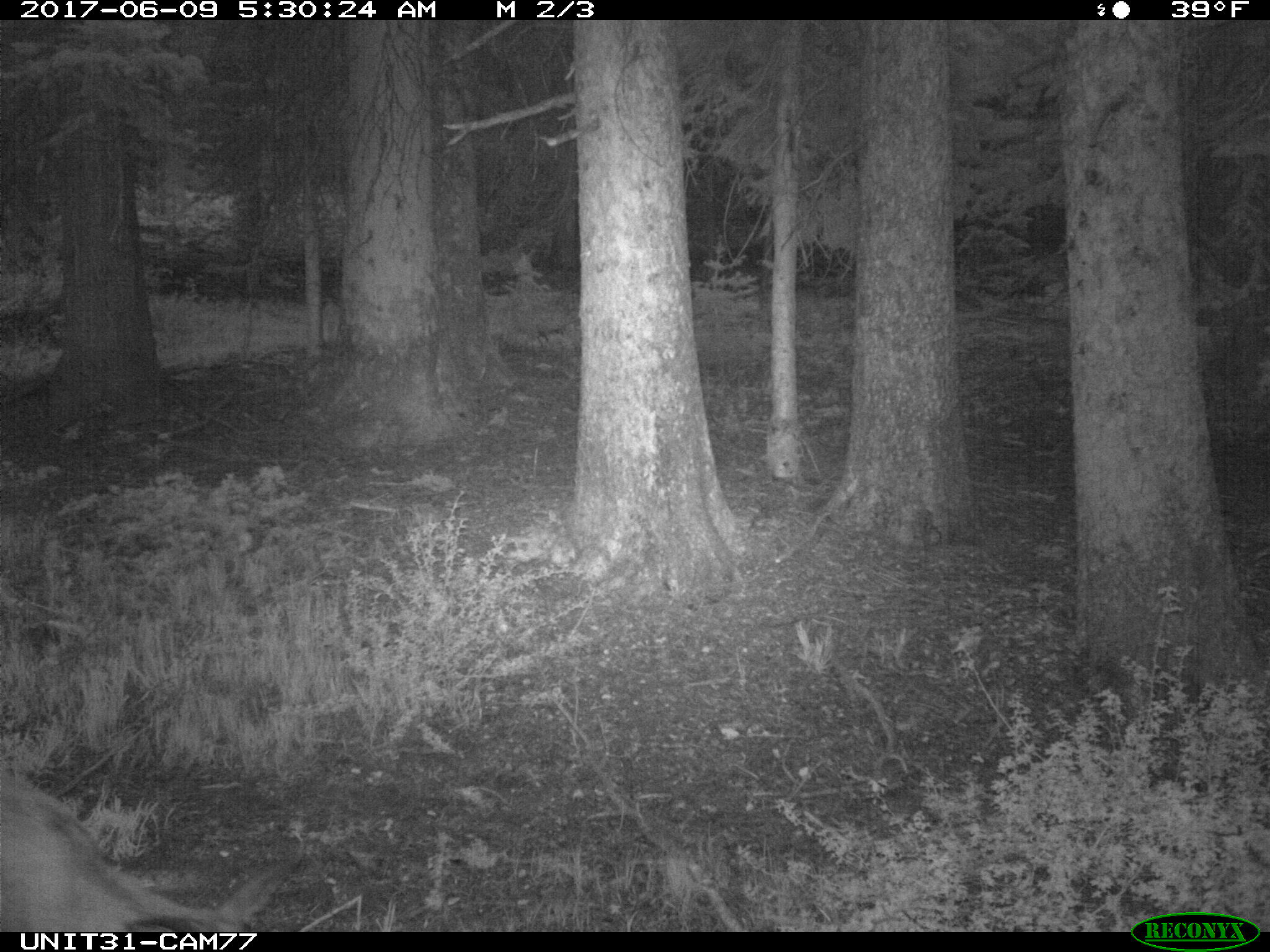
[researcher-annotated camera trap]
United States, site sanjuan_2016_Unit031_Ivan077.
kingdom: Animalia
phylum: Chordata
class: Mammalia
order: Artiodactyla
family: Cervidae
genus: Odocoileus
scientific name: Odocoileus hemionus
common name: mule deer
Odocoileus hemionus (mule deer).